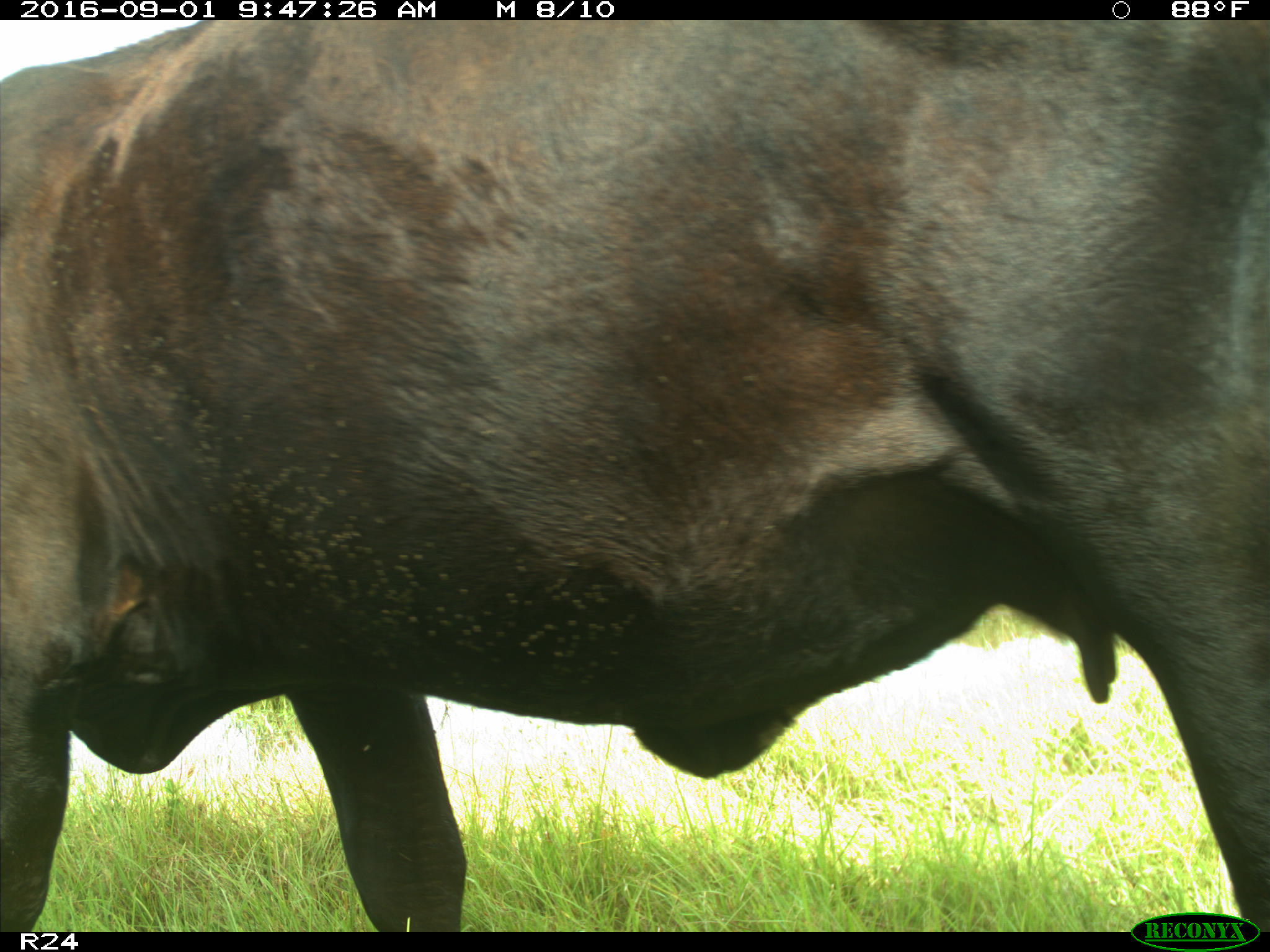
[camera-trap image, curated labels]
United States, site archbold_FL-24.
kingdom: Animalia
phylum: Chordata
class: Mammalia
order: Artiodactyla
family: Bovidae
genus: Bos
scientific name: Bos taurus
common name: domestic cow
Bos taurus (domestic cow).